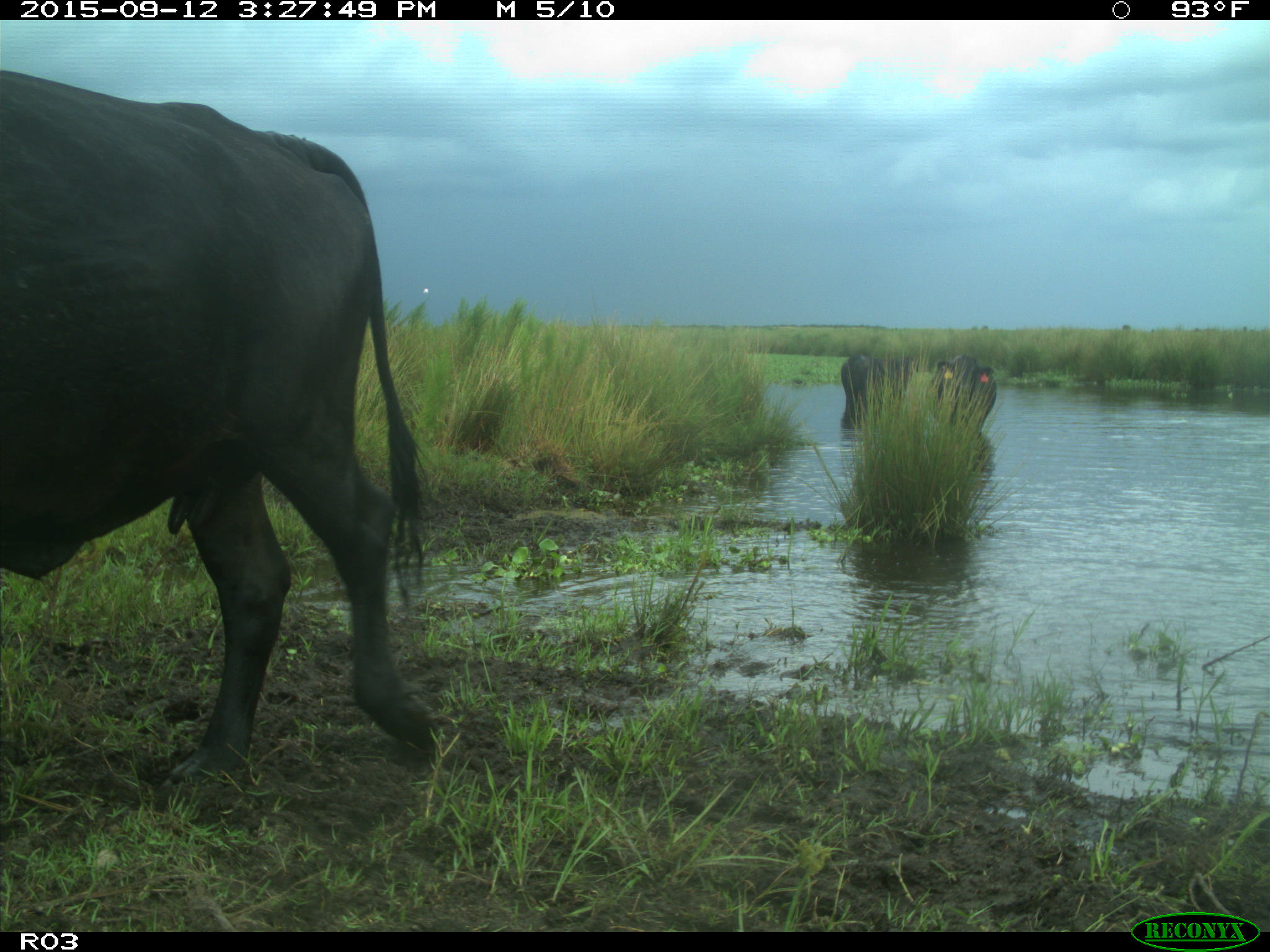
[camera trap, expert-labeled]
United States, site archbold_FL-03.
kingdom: Animalia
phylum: Chordata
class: Mammalia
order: Artiodactyla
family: Bovidae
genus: Bos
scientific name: Bos taurus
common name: domestic cow